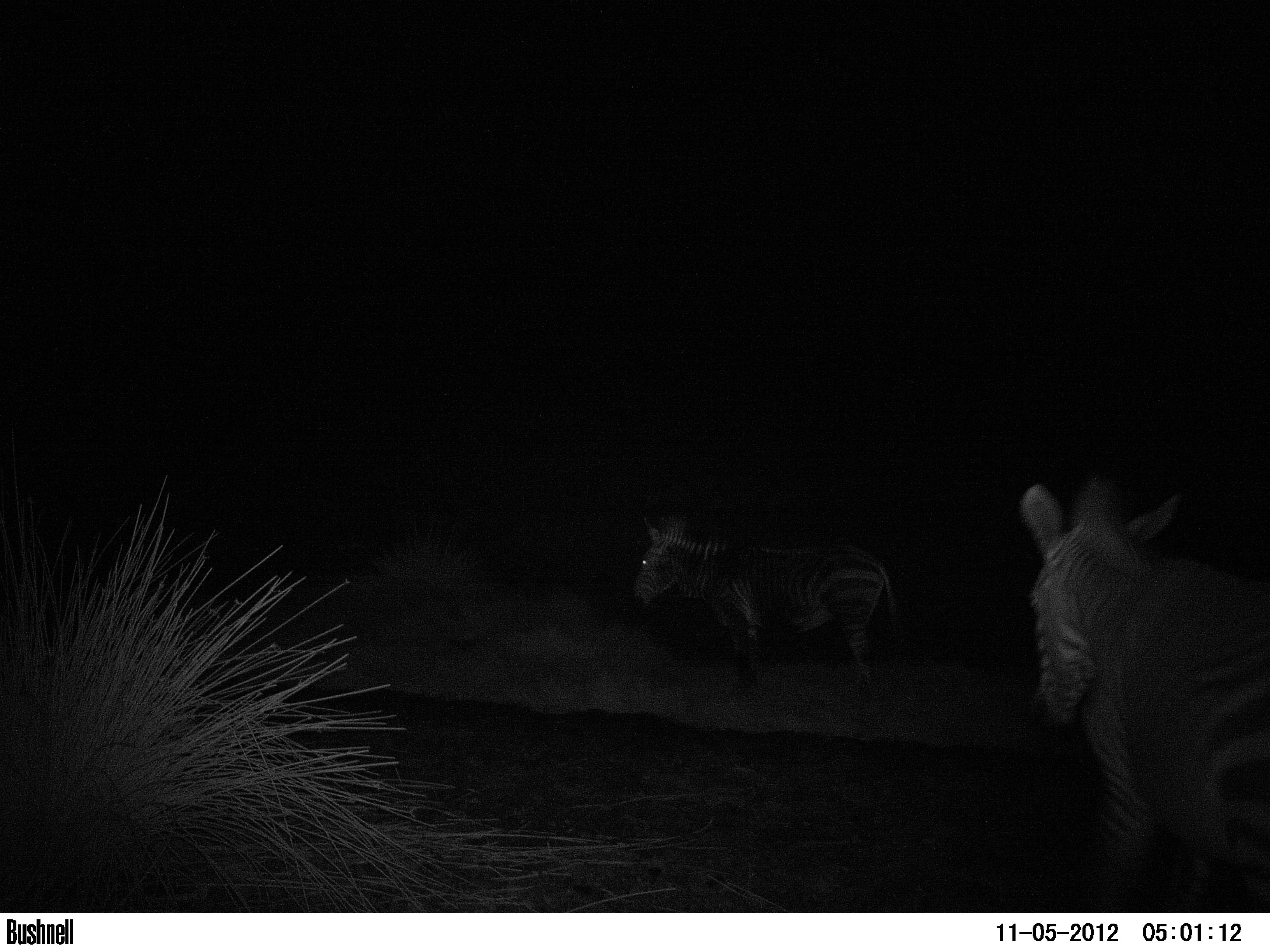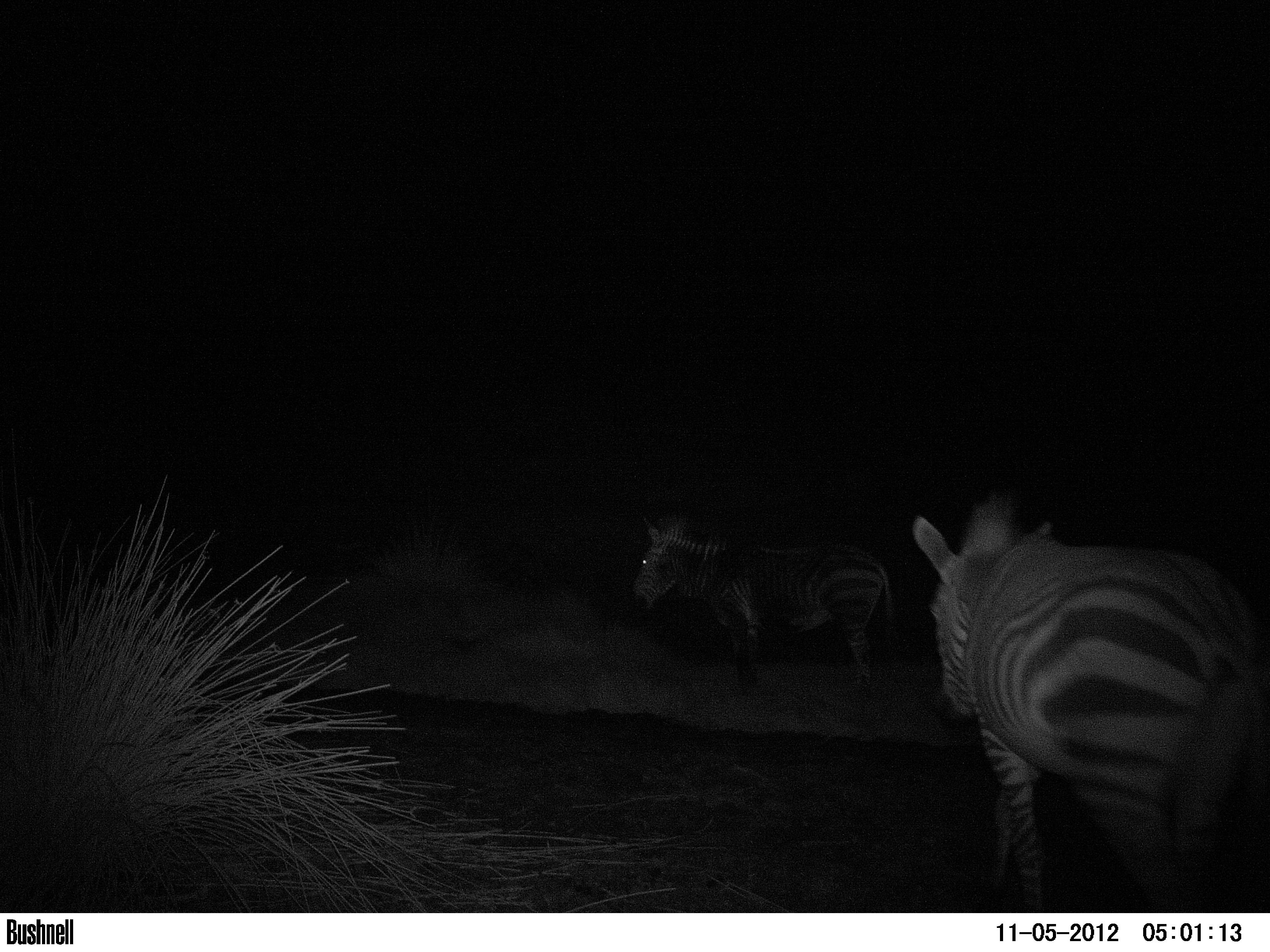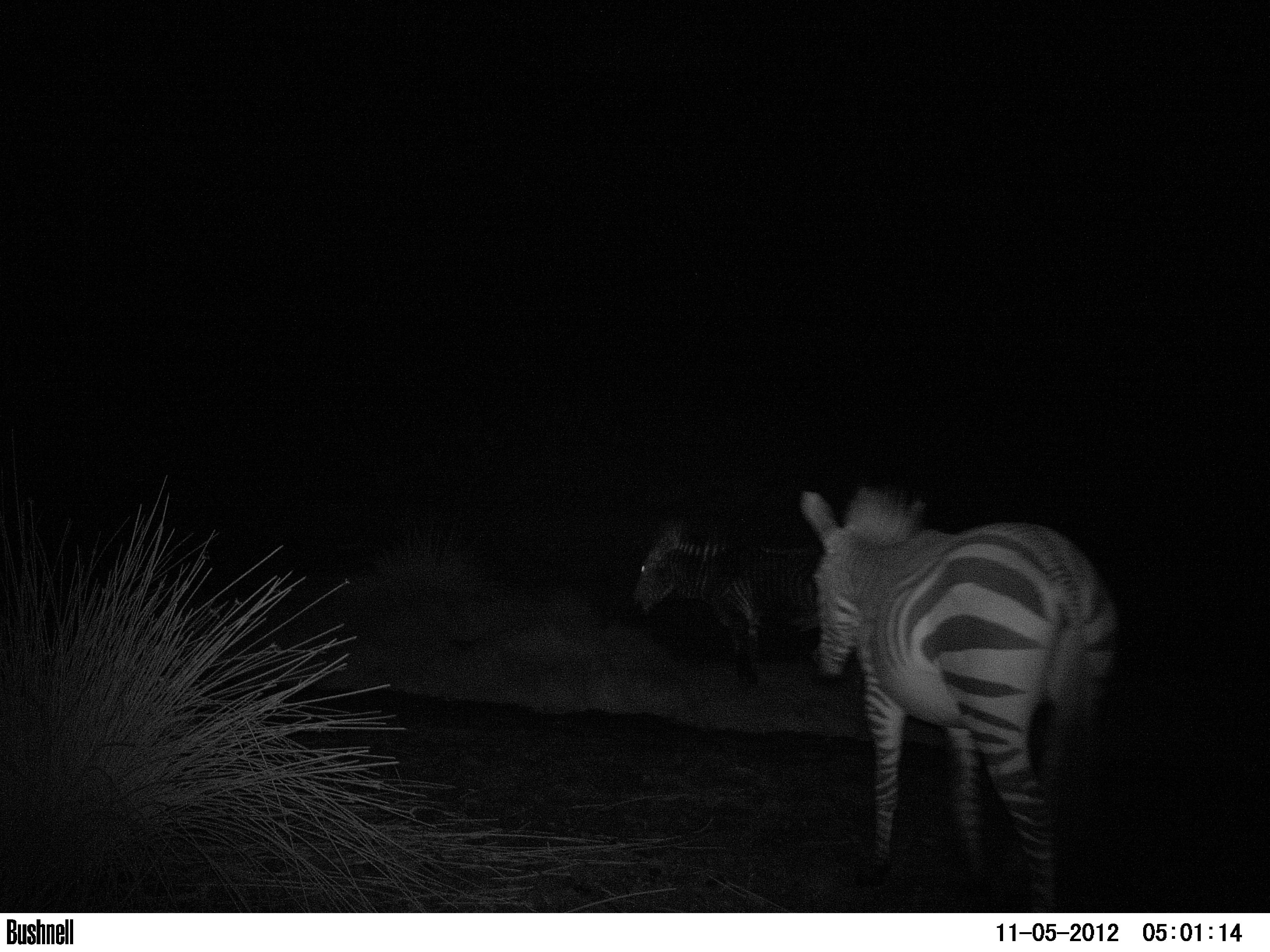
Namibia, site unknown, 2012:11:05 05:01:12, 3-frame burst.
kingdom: Animalia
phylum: Chordata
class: Mammalia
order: Perissodactyla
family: Equidae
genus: Equus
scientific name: Equus zebra hartmannae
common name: hartmann's mountain zebra